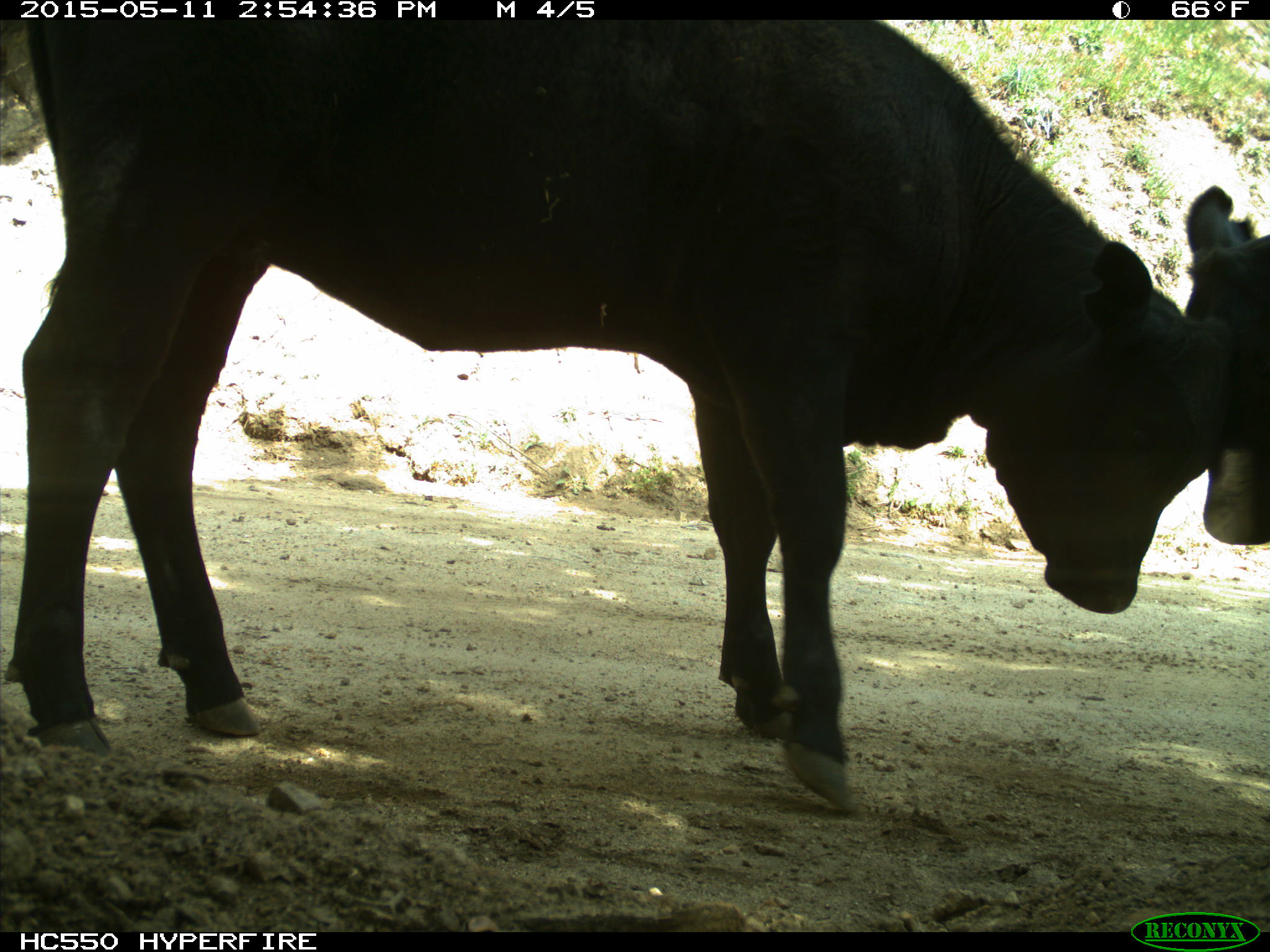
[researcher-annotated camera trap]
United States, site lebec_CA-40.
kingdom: Animalia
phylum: Chordata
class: Mammalia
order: Artiodactyla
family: Bovidae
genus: Bos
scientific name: Bos taurus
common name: domestic cow